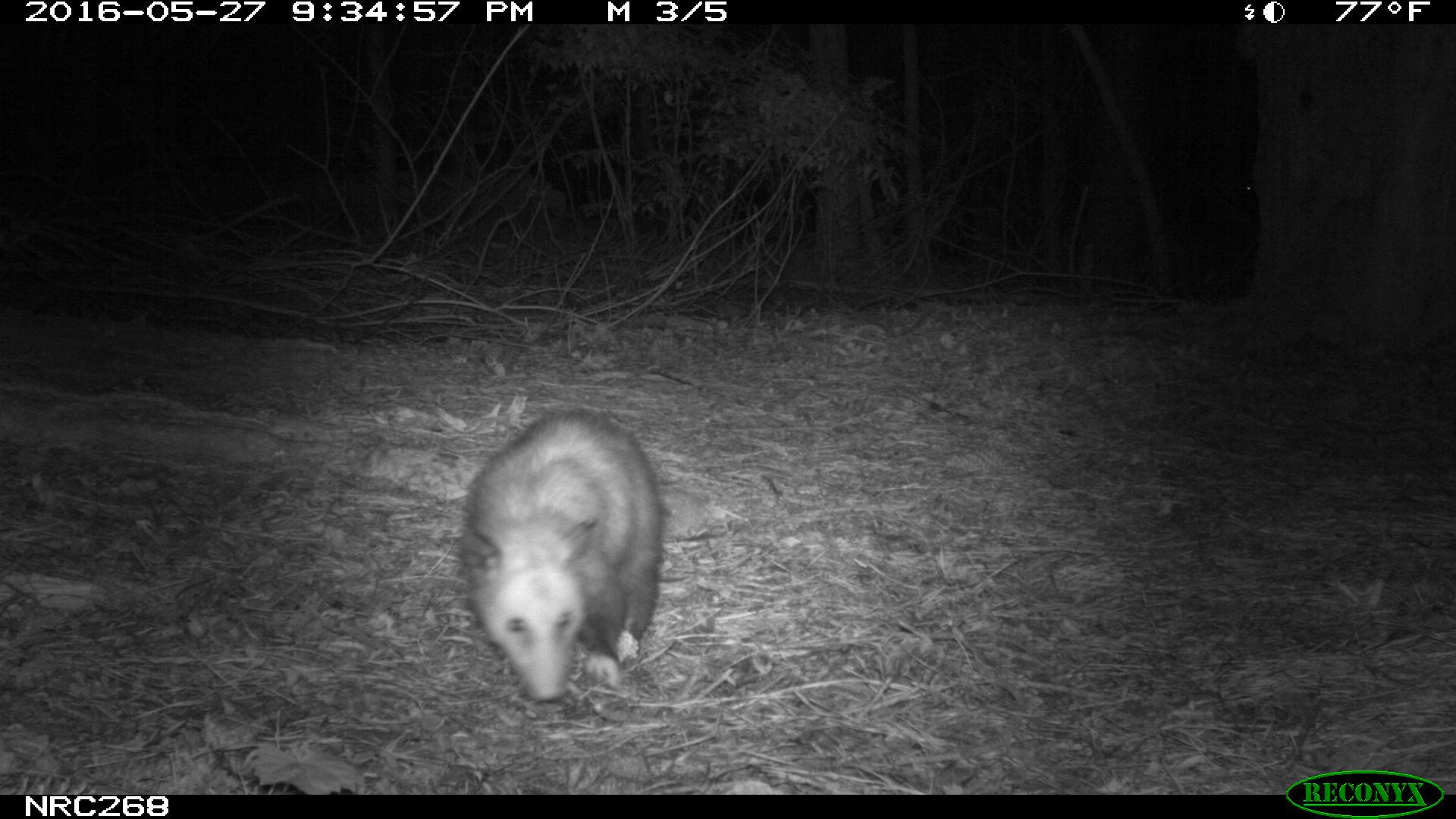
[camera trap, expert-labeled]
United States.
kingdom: Animalia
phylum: Chordata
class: Mammalia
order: Didelphimorphia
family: Didelphidae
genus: Didelphis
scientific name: Didelphis virginiana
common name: virginia opossum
Virginia Opossum (Didelphis virginiana).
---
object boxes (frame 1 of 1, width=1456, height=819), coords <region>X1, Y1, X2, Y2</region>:
Virginia Opossum: <region>445, 405, 669, 708</region>